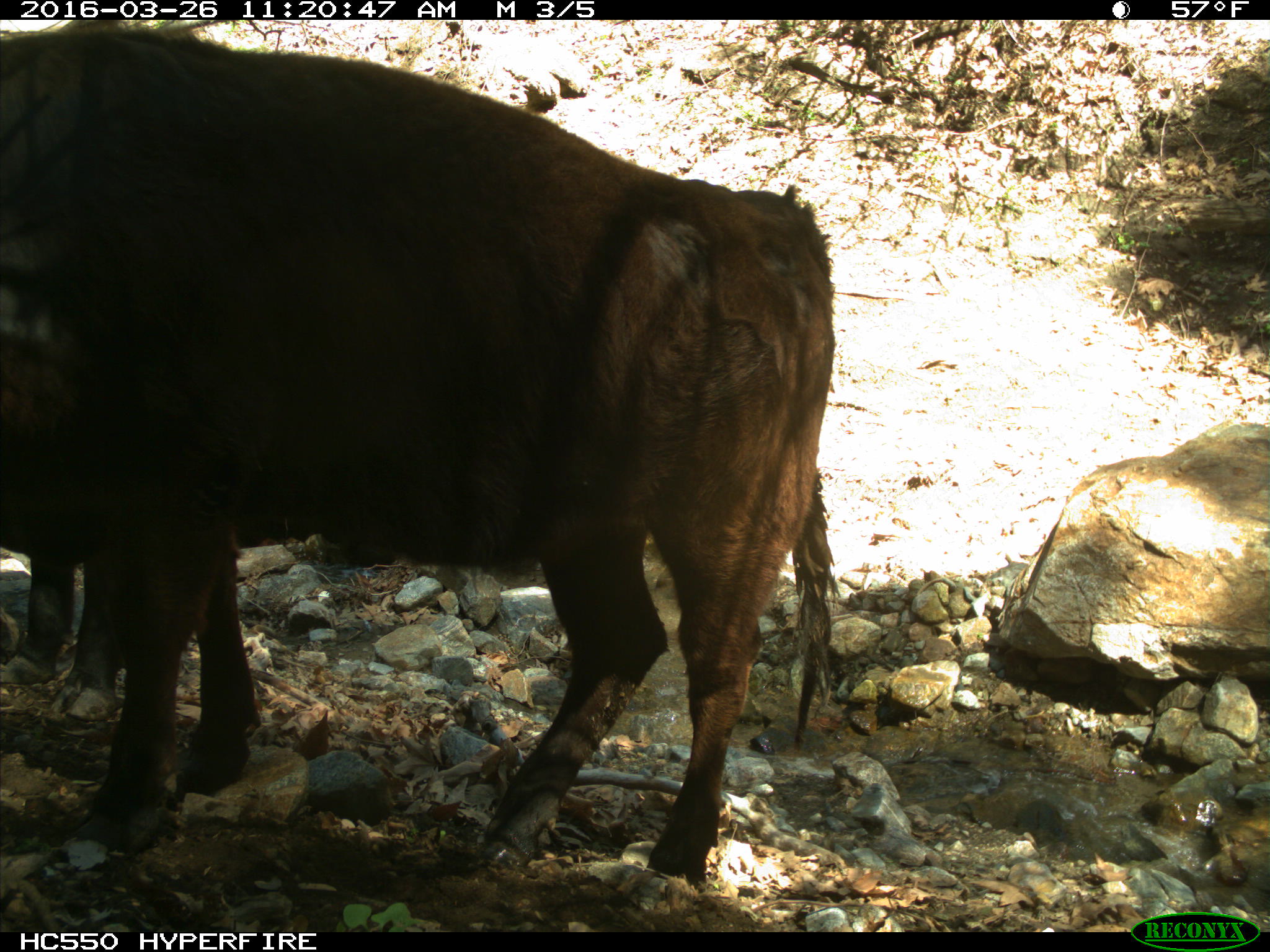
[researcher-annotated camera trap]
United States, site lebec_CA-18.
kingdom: Animalia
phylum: Chordata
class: Mammalia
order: Artiodactyla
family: Bovidae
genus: Bos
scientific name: Bos taurus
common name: domestic cow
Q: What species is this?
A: Bos taurus (domestic cow).